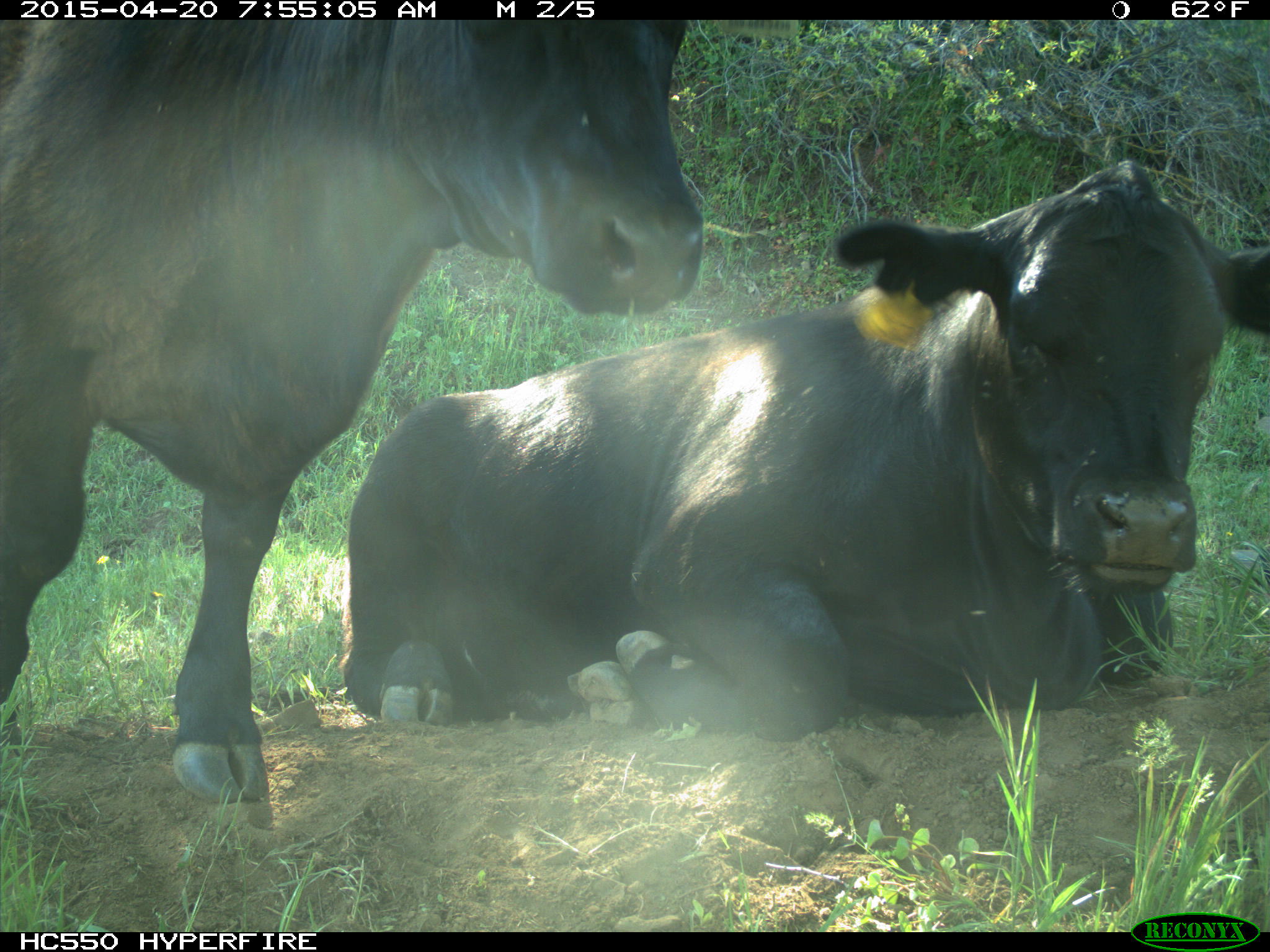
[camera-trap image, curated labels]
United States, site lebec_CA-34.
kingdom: Animalia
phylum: Chordata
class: Mammalia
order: Artiodactyla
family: Bovidae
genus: Bos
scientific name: Bos taurus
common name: domestic cow